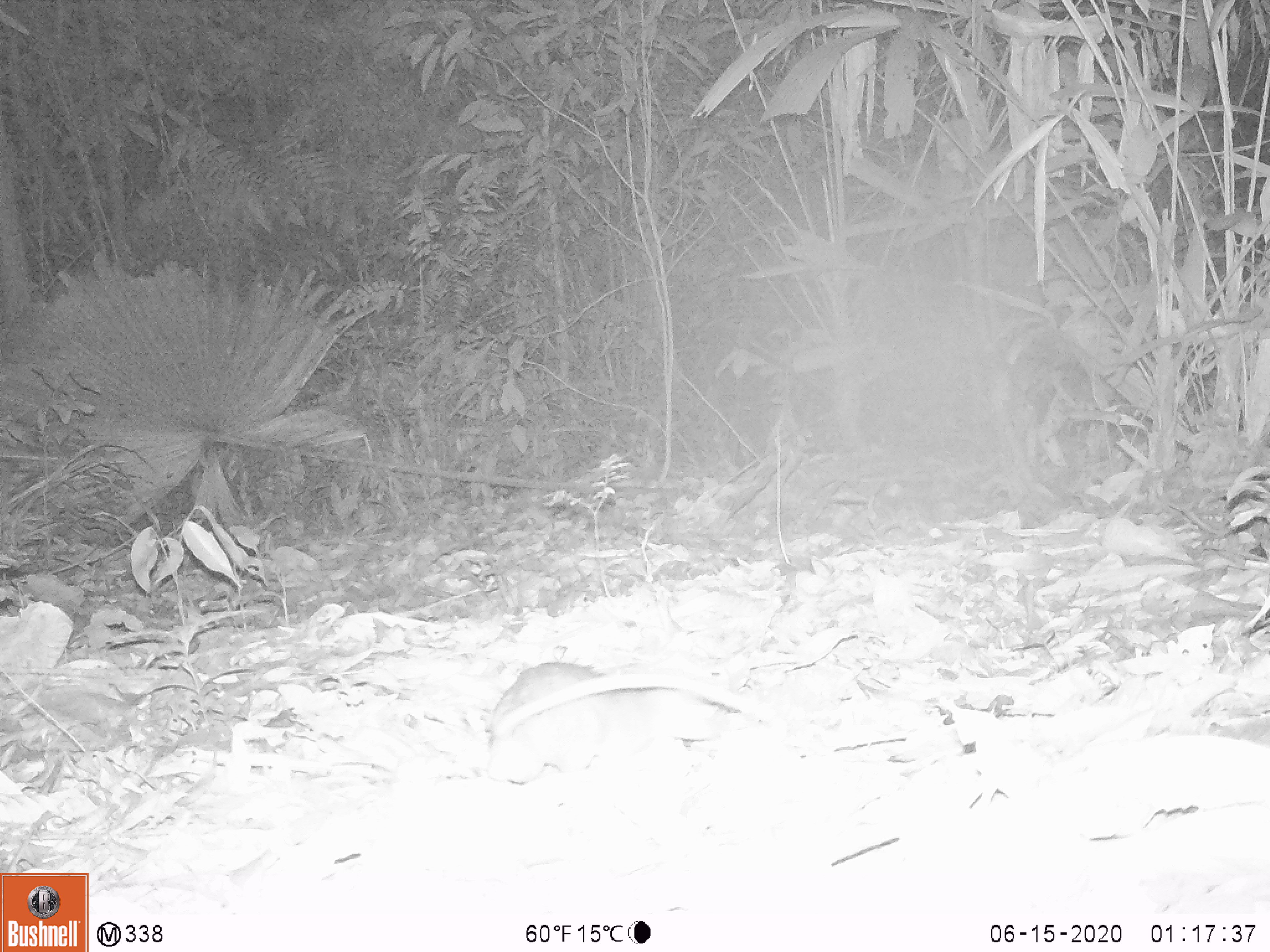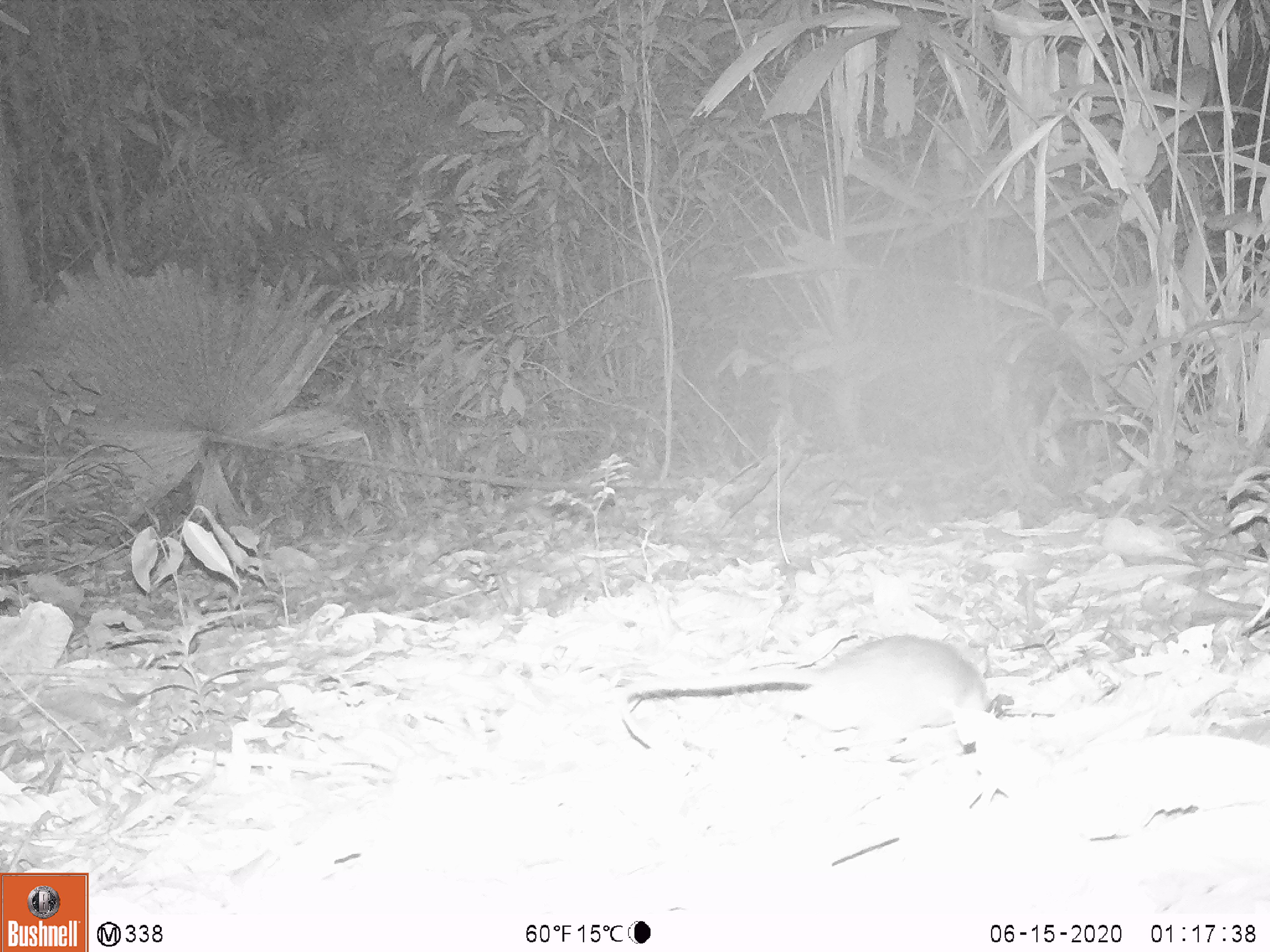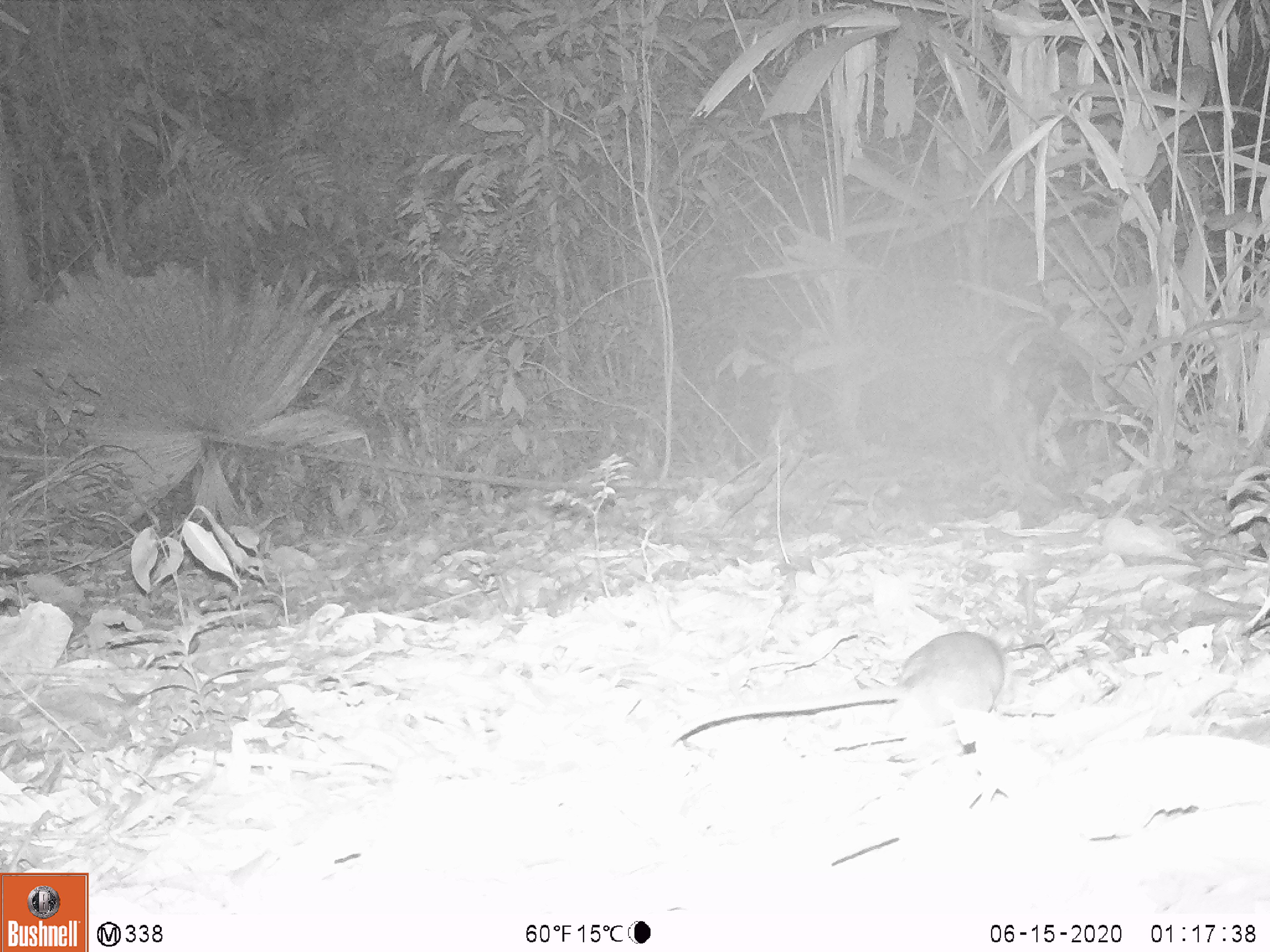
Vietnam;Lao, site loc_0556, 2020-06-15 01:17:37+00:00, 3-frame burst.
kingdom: Animalia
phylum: Chordata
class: Mammalia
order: Rodentia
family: Muridae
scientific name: Muridae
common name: old-world mice and rats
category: unidentified murid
Unidentified murid (old-world mice and rats) (Muridae). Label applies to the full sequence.